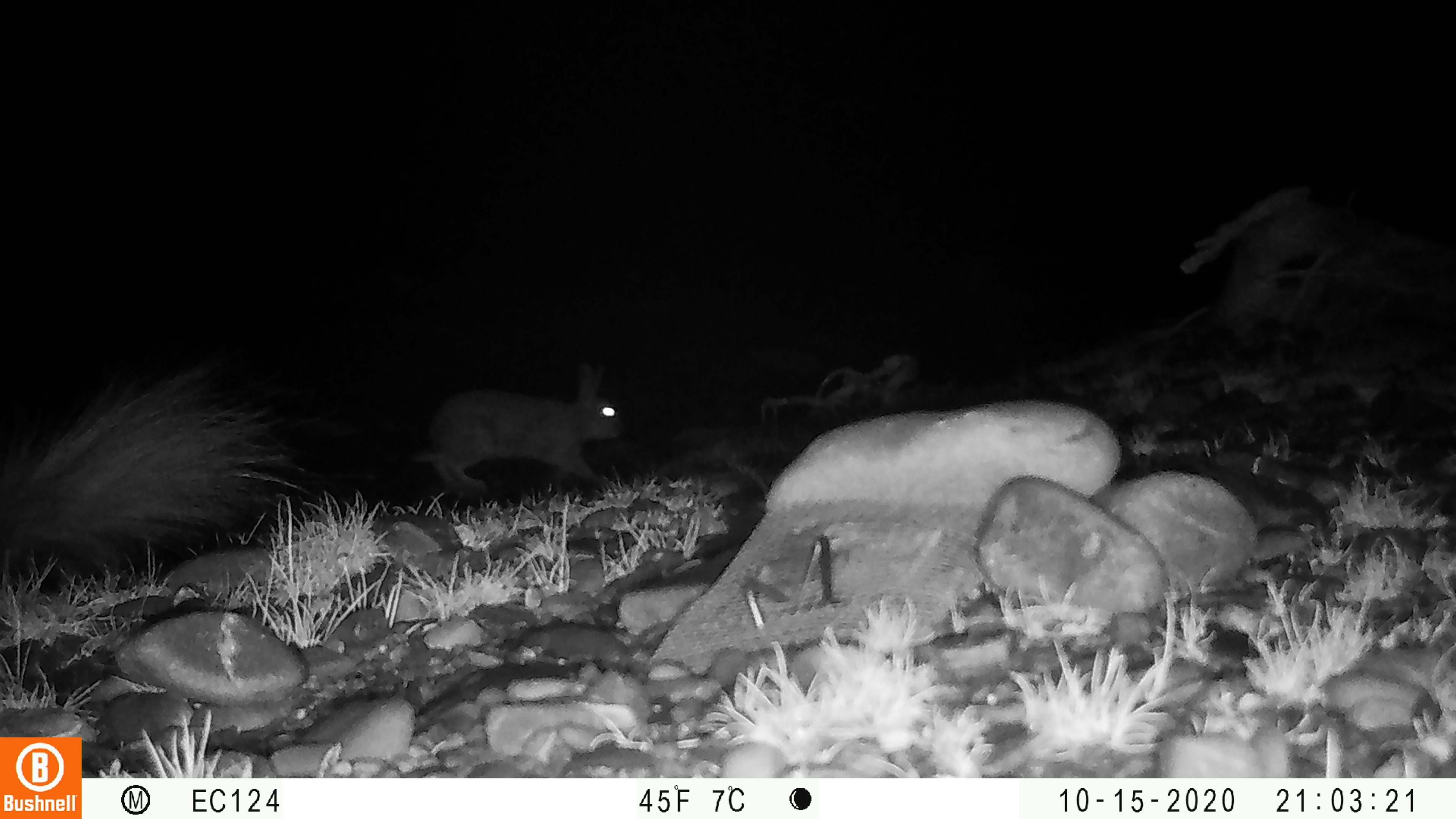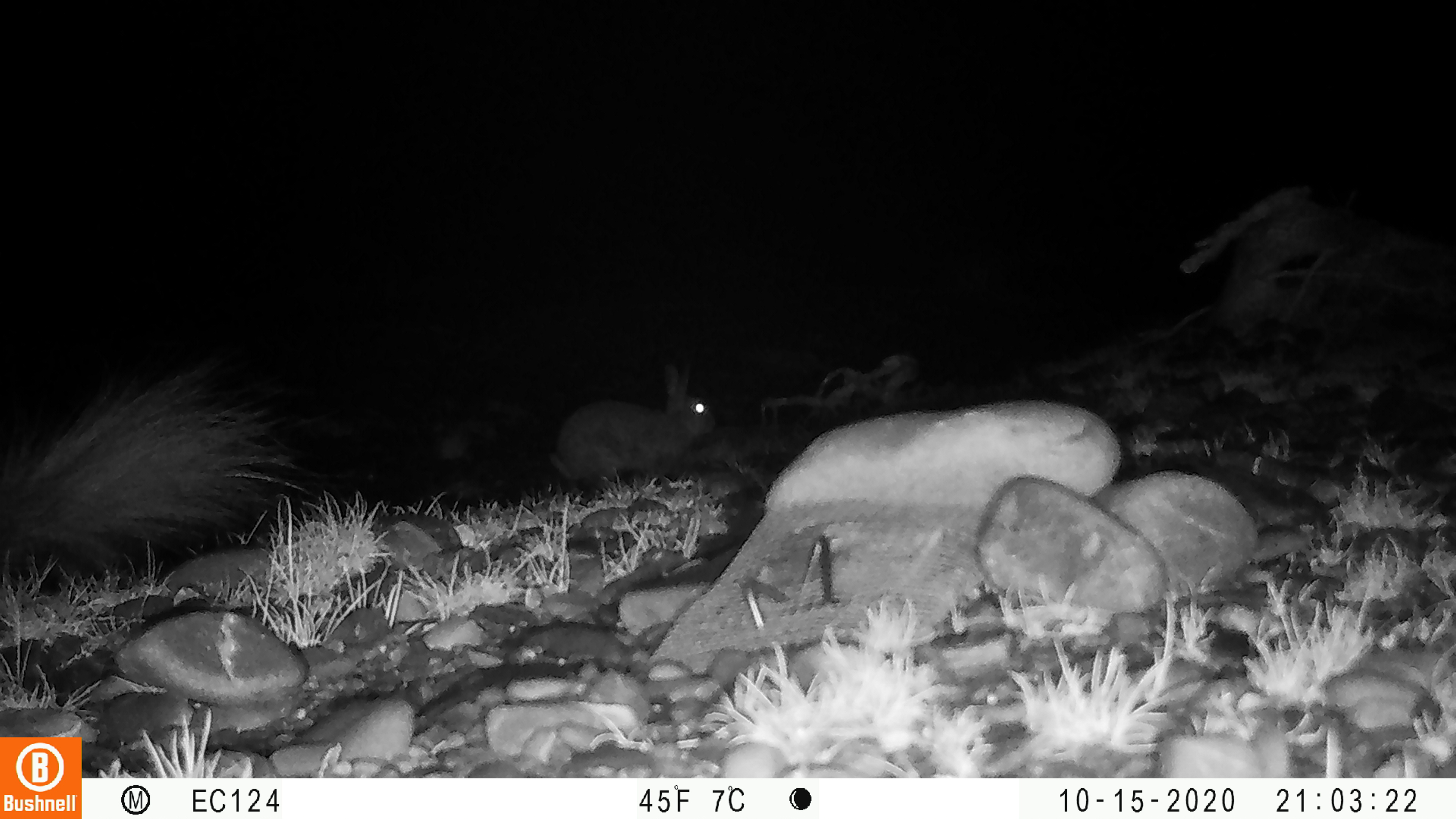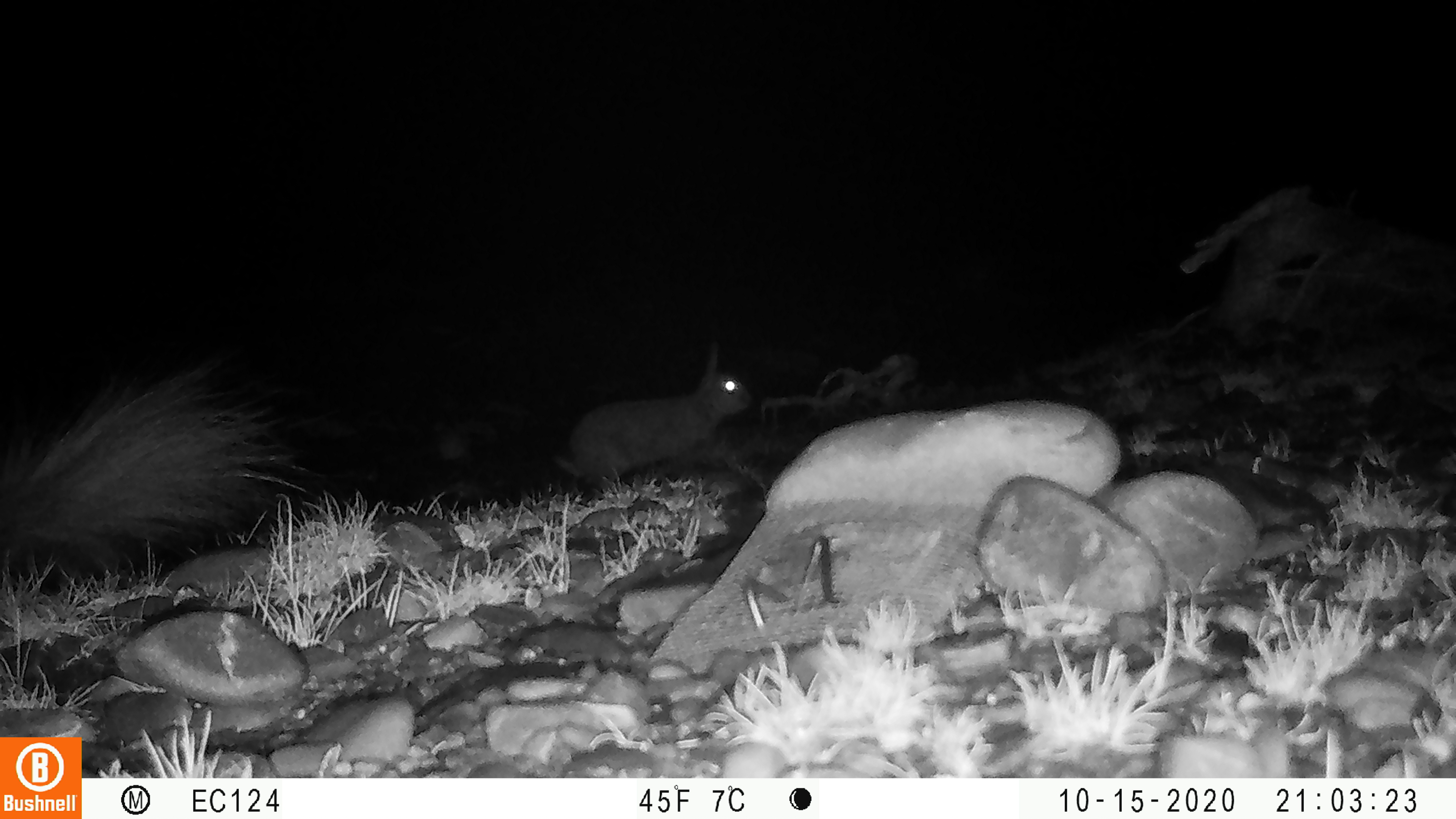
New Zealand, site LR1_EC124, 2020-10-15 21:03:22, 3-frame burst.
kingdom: Animalia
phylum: Chordata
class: Mammalia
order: Lagomorpha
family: Leporidae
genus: Oryctolagus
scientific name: Oryctolagus cuniculus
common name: european rabbit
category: rabbit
Rabbit (european rabbit) (Oryctolagus cuniculus).